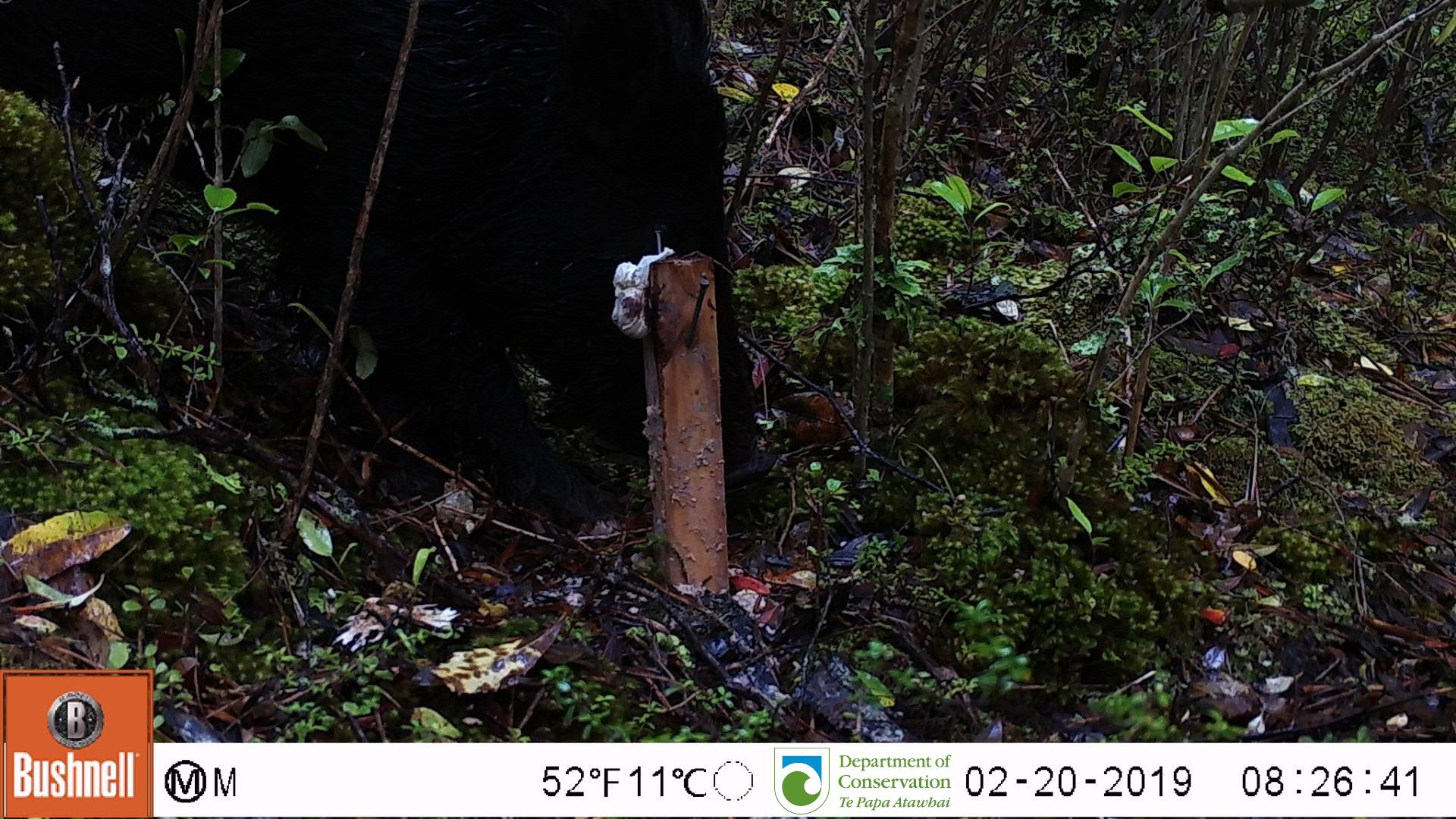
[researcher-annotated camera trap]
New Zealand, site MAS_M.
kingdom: Animalia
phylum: Chordata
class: Mammalia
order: Artiodactyla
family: Suidae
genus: Sus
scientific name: Sus scrofa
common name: pig